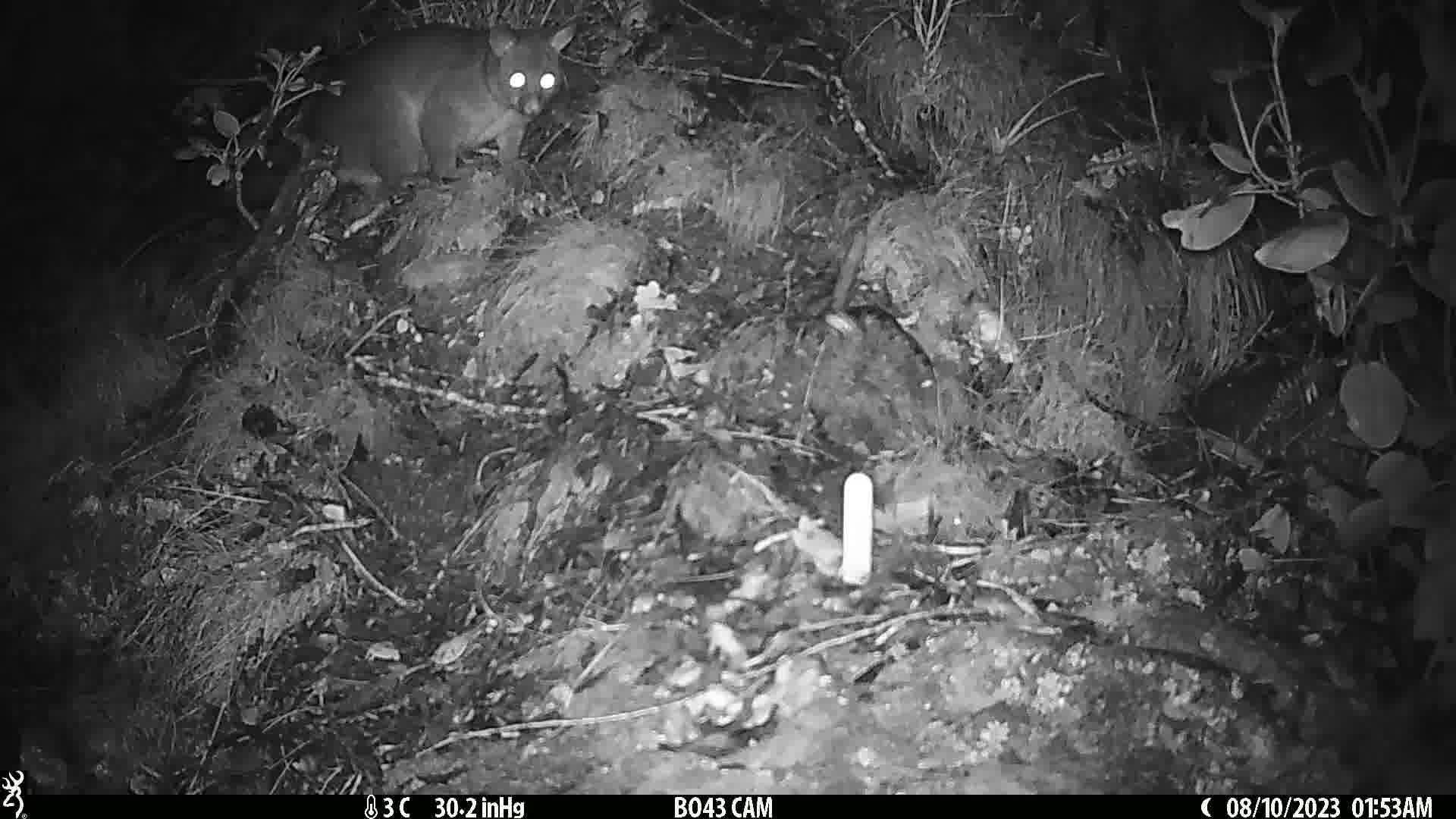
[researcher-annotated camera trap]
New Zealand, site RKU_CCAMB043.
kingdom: Animalia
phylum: Chordata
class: Mammalia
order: Diprotodontia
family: Phalangeridae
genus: Trichosurus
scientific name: Trichosurus vulpecula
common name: common brushtail possum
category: possum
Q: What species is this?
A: Possum (common brushtail possum) (Trichosurus vulpecula).